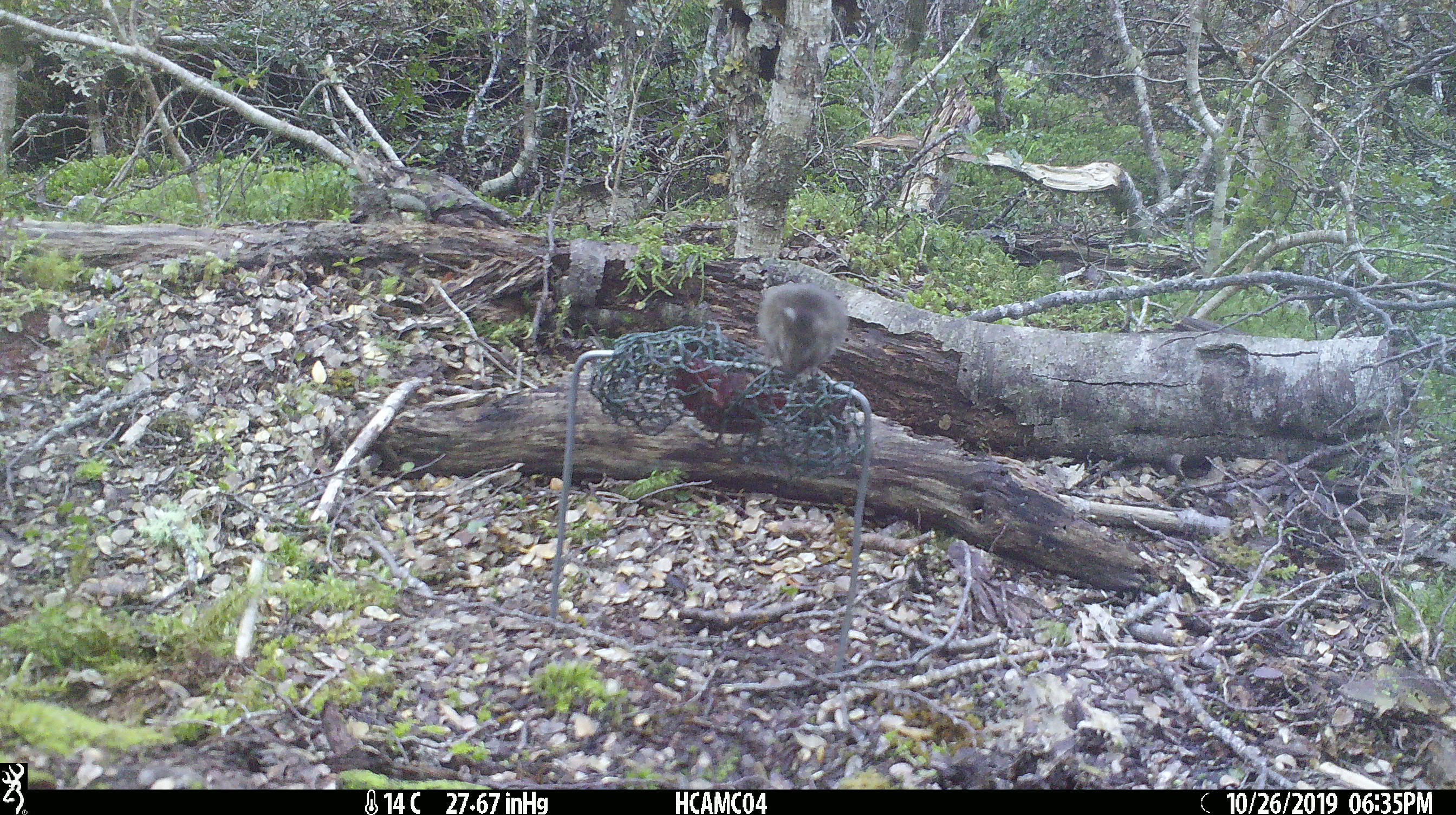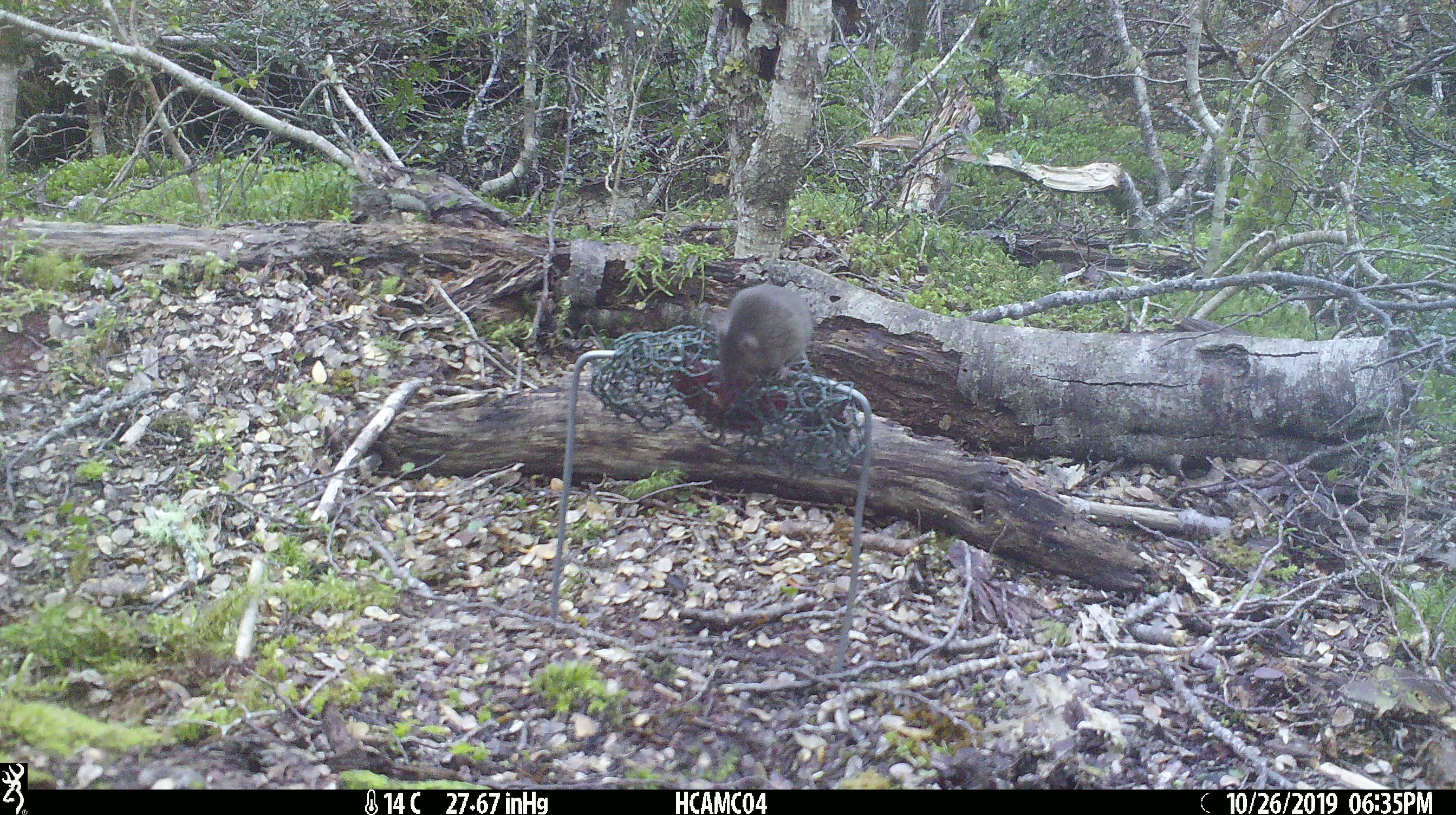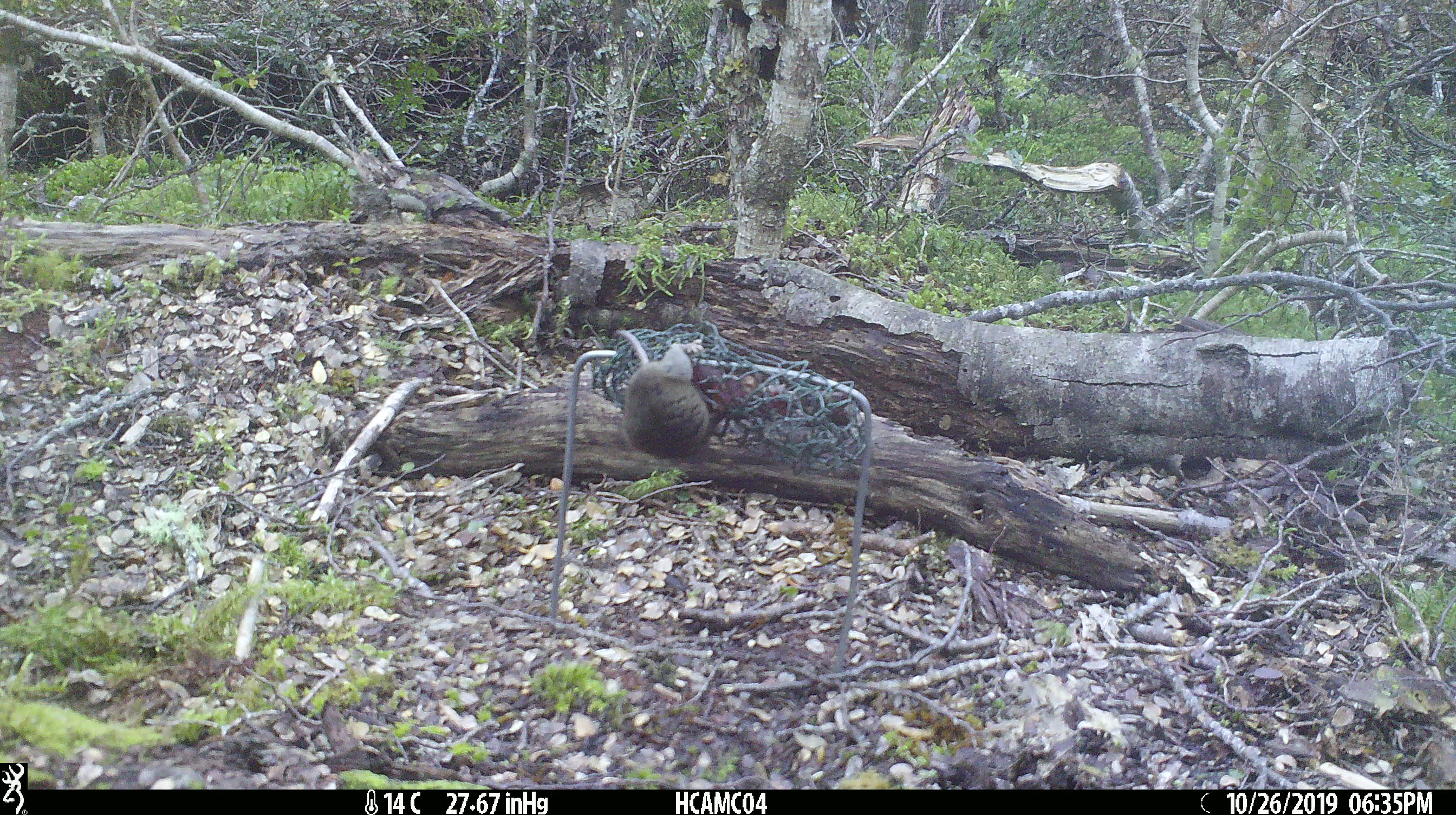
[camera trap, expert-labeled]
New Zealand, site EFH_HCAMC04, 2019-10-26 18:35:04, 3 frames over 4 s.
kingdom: Animalia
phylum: Chordata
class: Mammalia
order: Rodentia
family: Muridae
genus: Mus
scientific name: Mus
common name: mouse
Mouse (Mus).